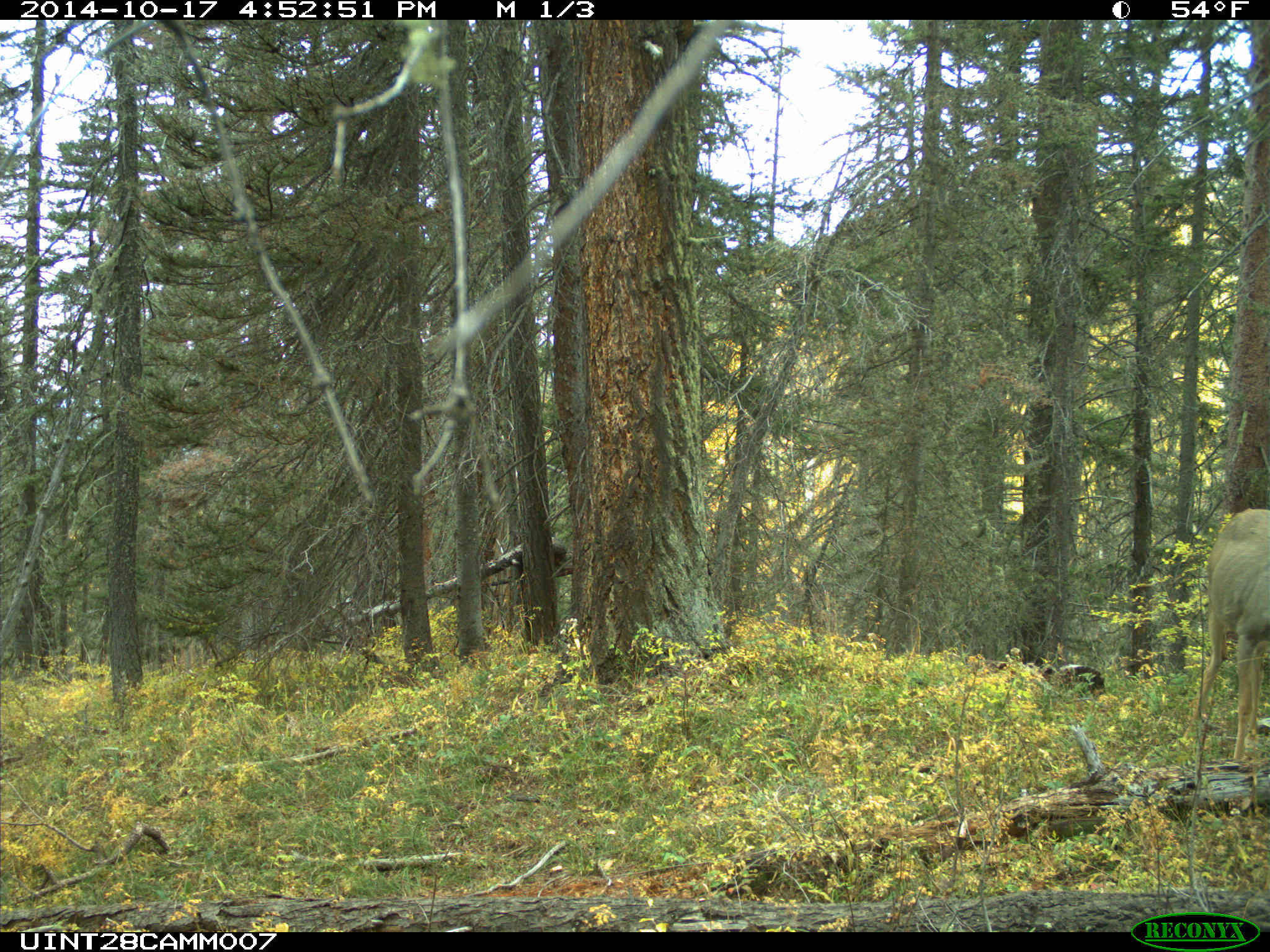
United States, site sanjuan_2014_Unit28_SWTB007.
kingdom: Animalia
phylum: Chordata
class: Mammalia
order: Artiodactyla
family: Cervidae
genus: Odocoileus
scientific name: Odocoileus hemionus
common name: mule deer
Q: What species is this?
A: Odocoileus hemionus (mule deer).